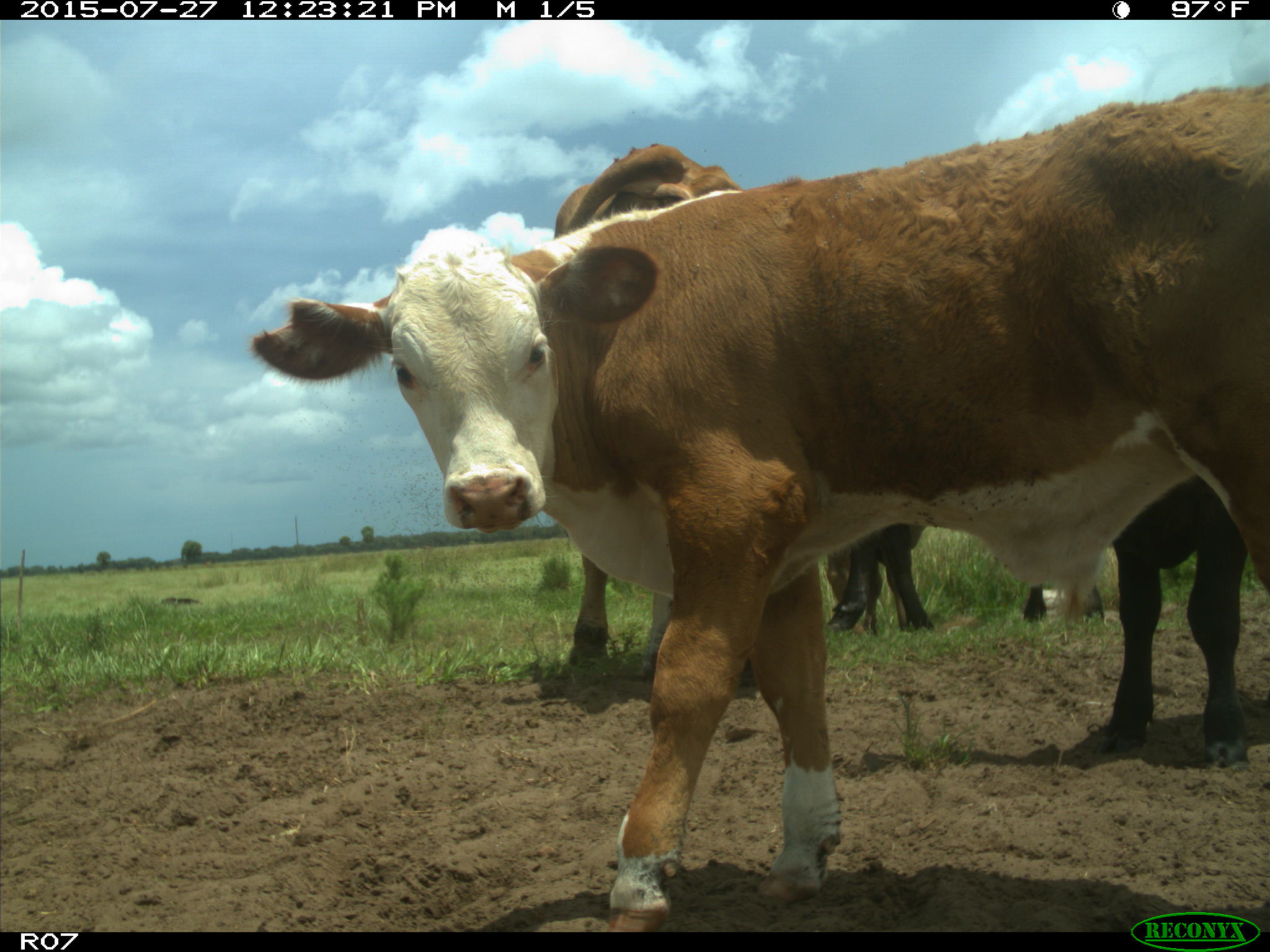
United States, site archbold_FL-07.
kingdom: Animalia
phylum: Chordata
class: Mammalia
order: Artiodactyla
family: Bovidae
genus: Bos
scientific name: Bos taurus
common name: domestic cow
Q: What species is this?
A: Bos taurus (domestic cow).